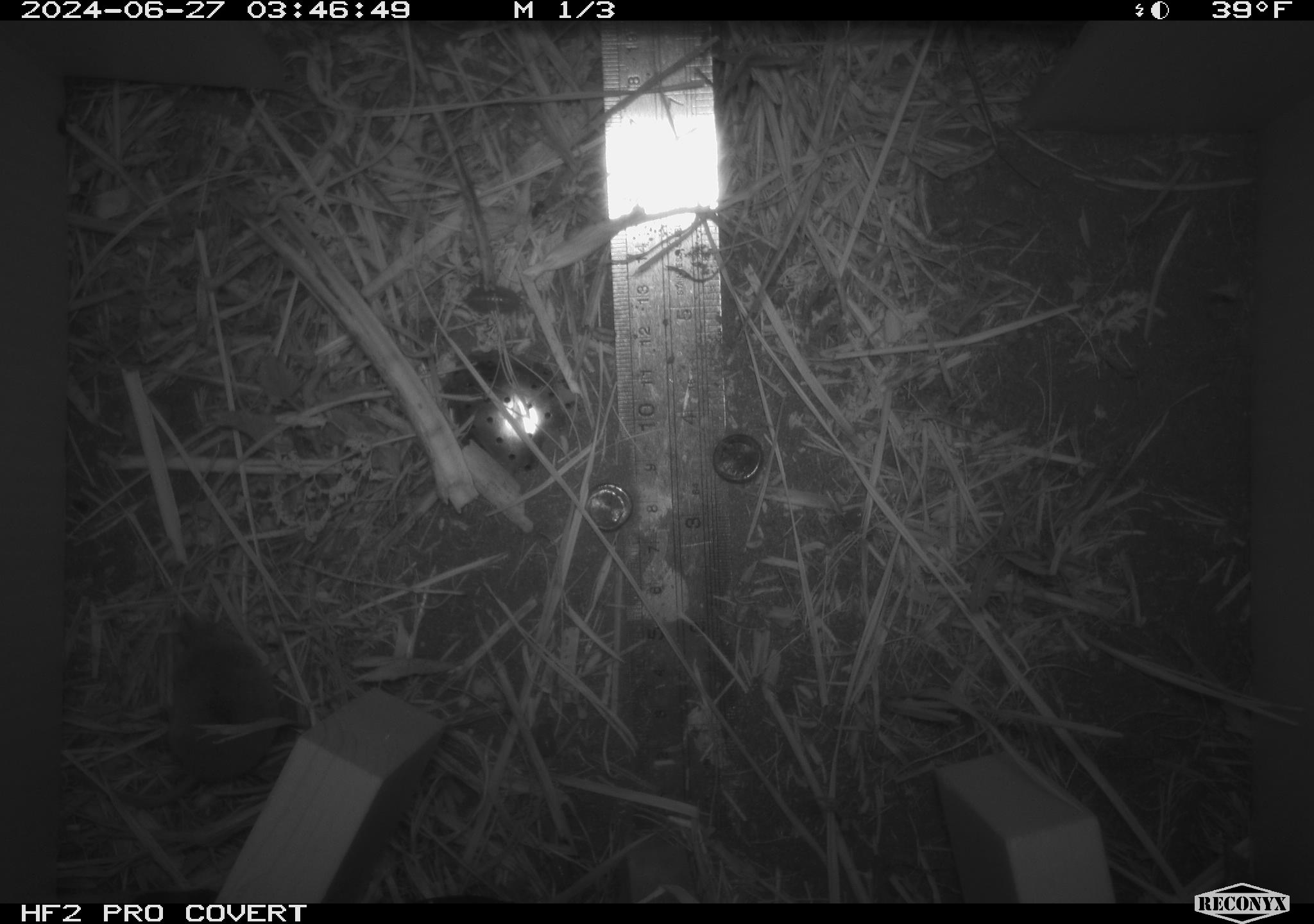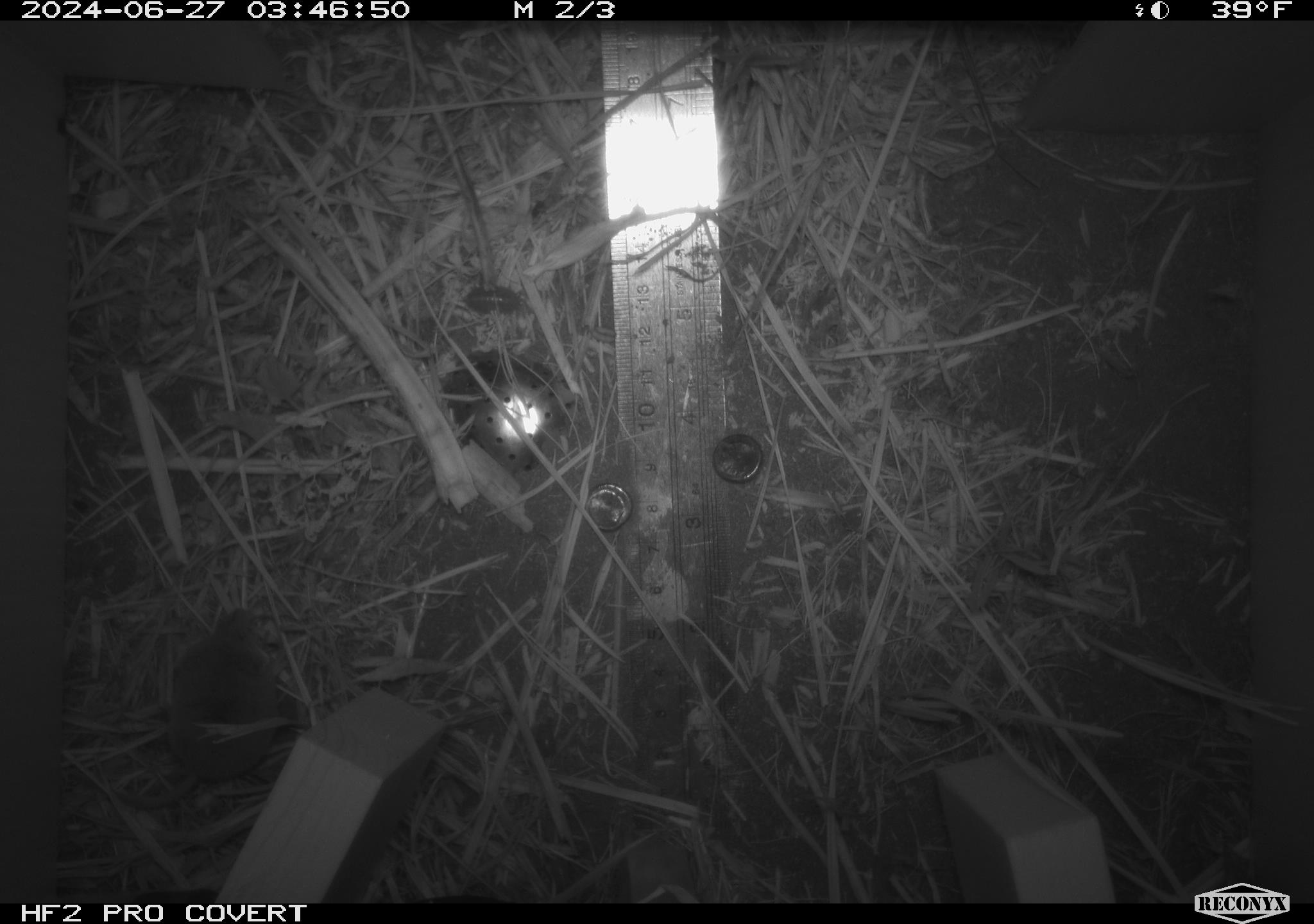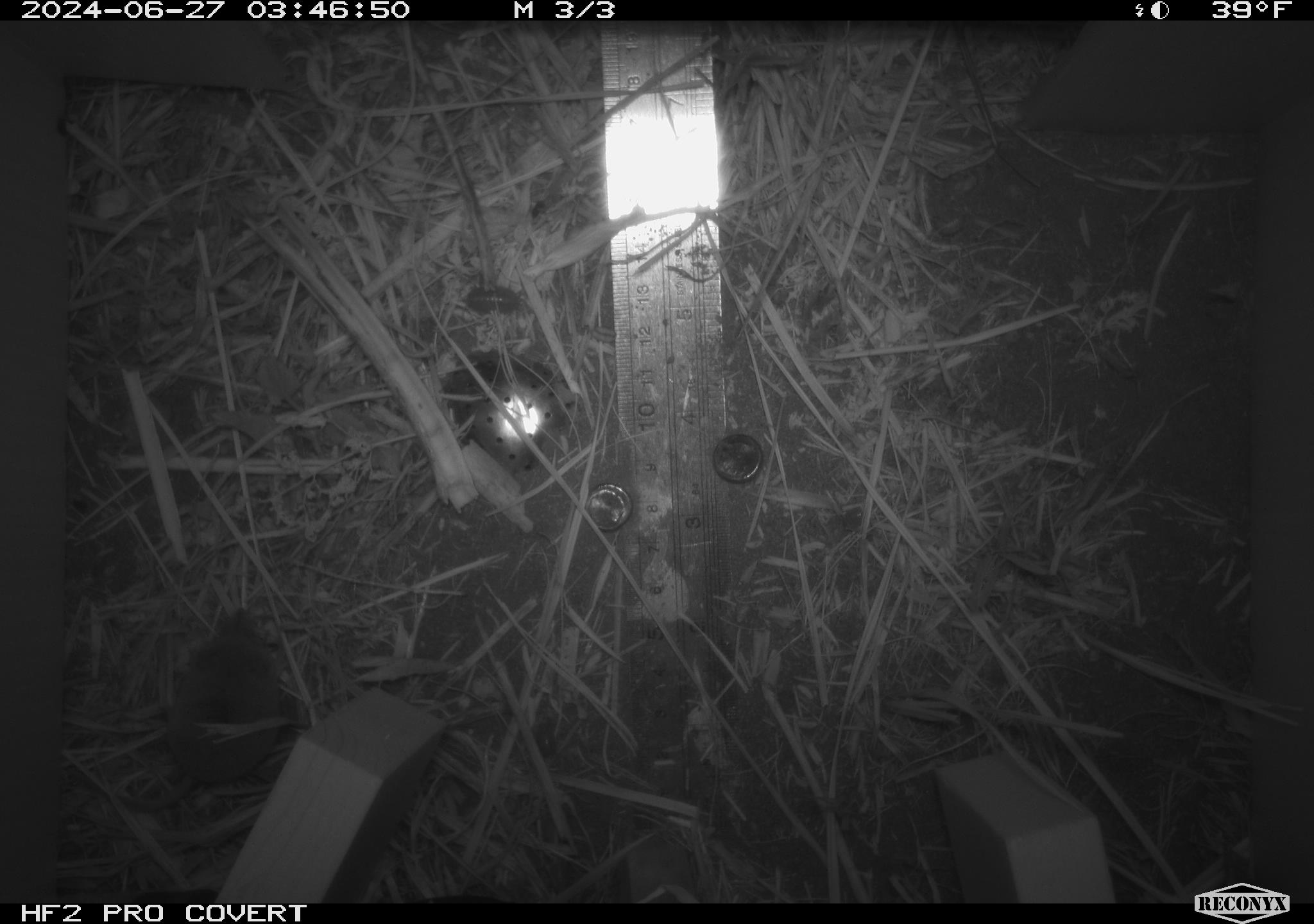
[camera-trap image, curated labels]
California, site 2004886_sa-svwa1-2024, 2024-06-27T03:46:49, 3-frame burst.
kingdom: Animalia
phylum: Chordata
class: Mammalia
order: Eulipotyphla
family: Soricidae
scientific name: Soricidae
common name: shrews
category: soricidae family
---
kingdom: Animalia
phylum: Arthropoda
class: Malacostraca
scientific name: Malacostraca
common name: amphipods, crabs, isopods, krill, lobsters and shrimps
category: malacostracan